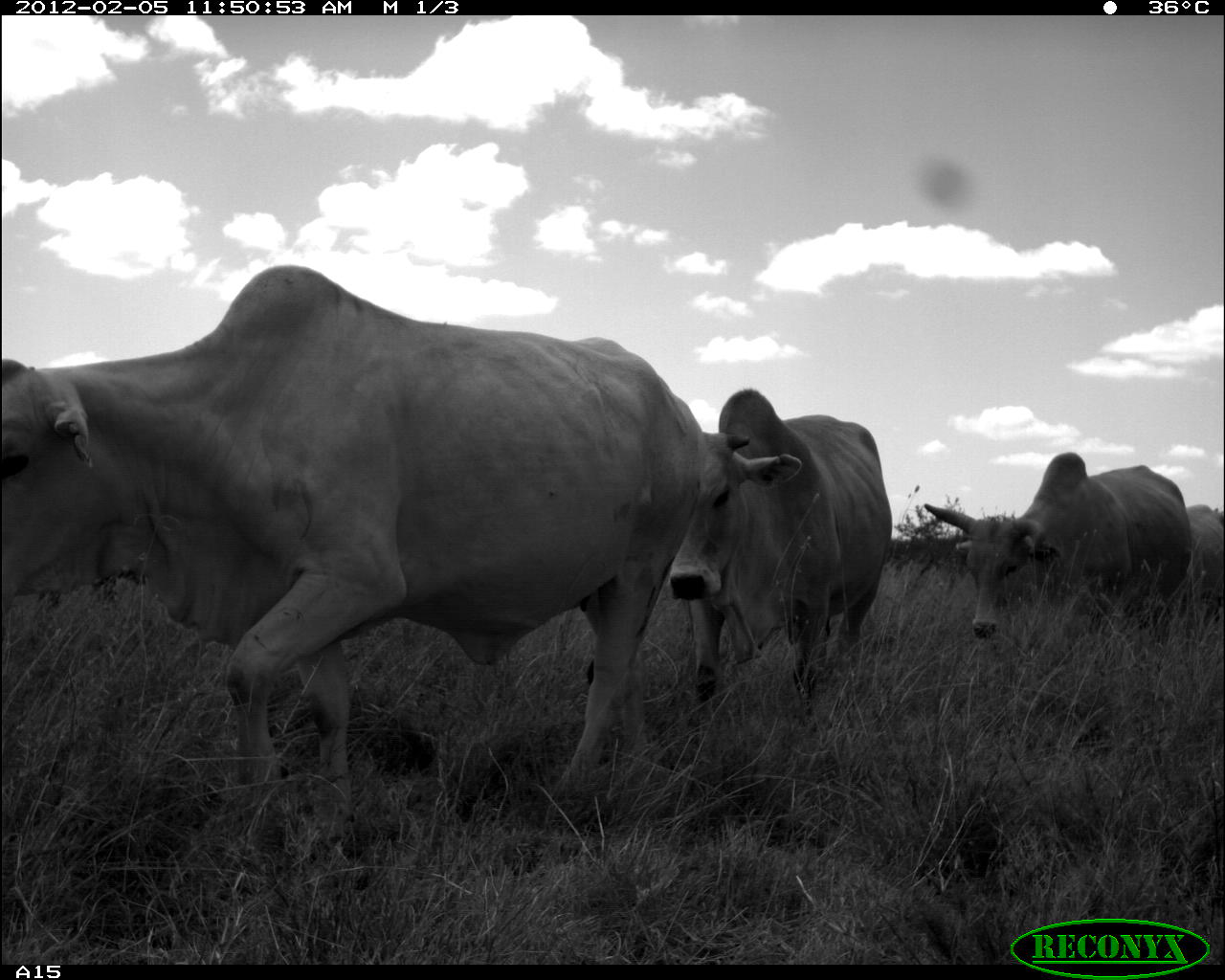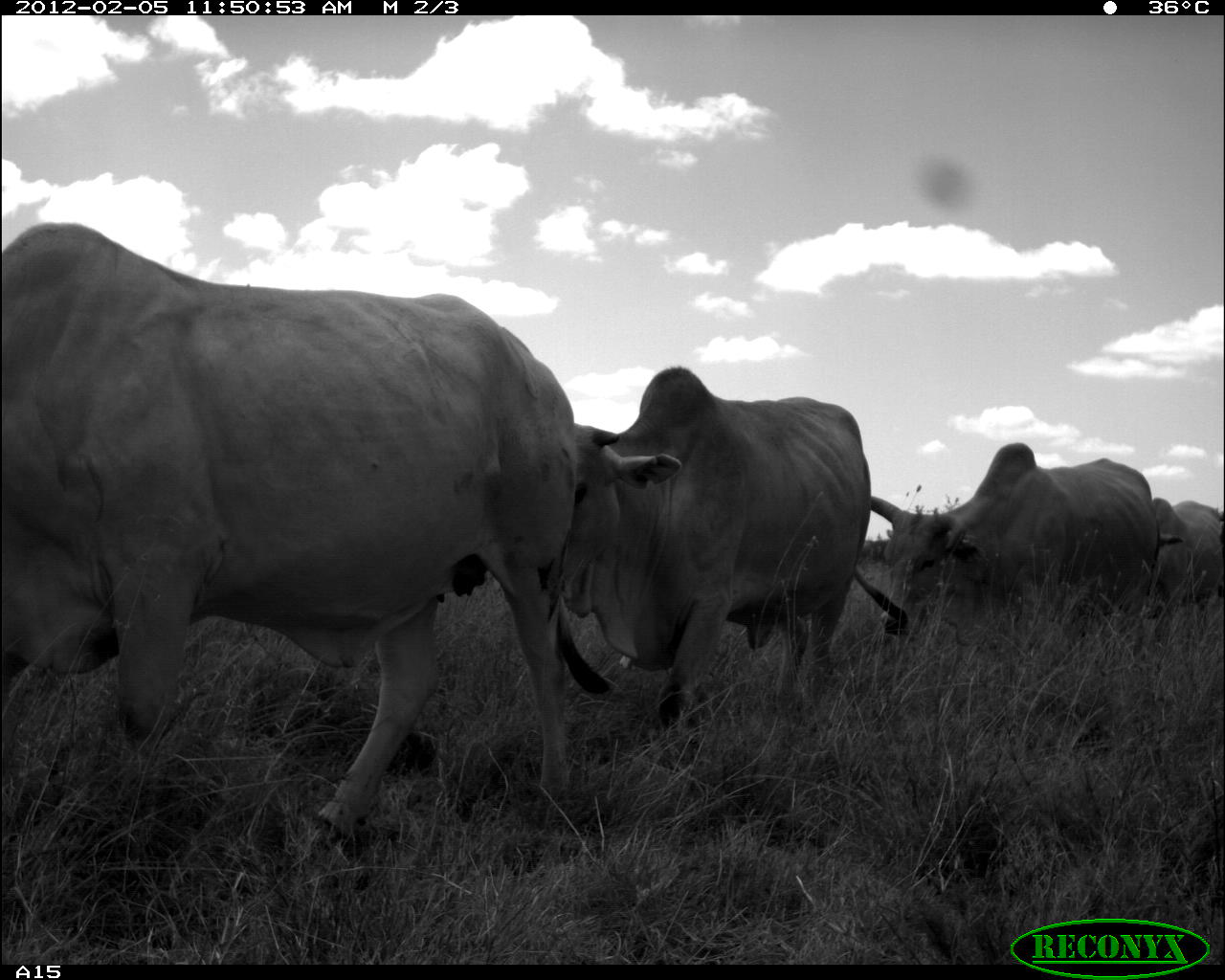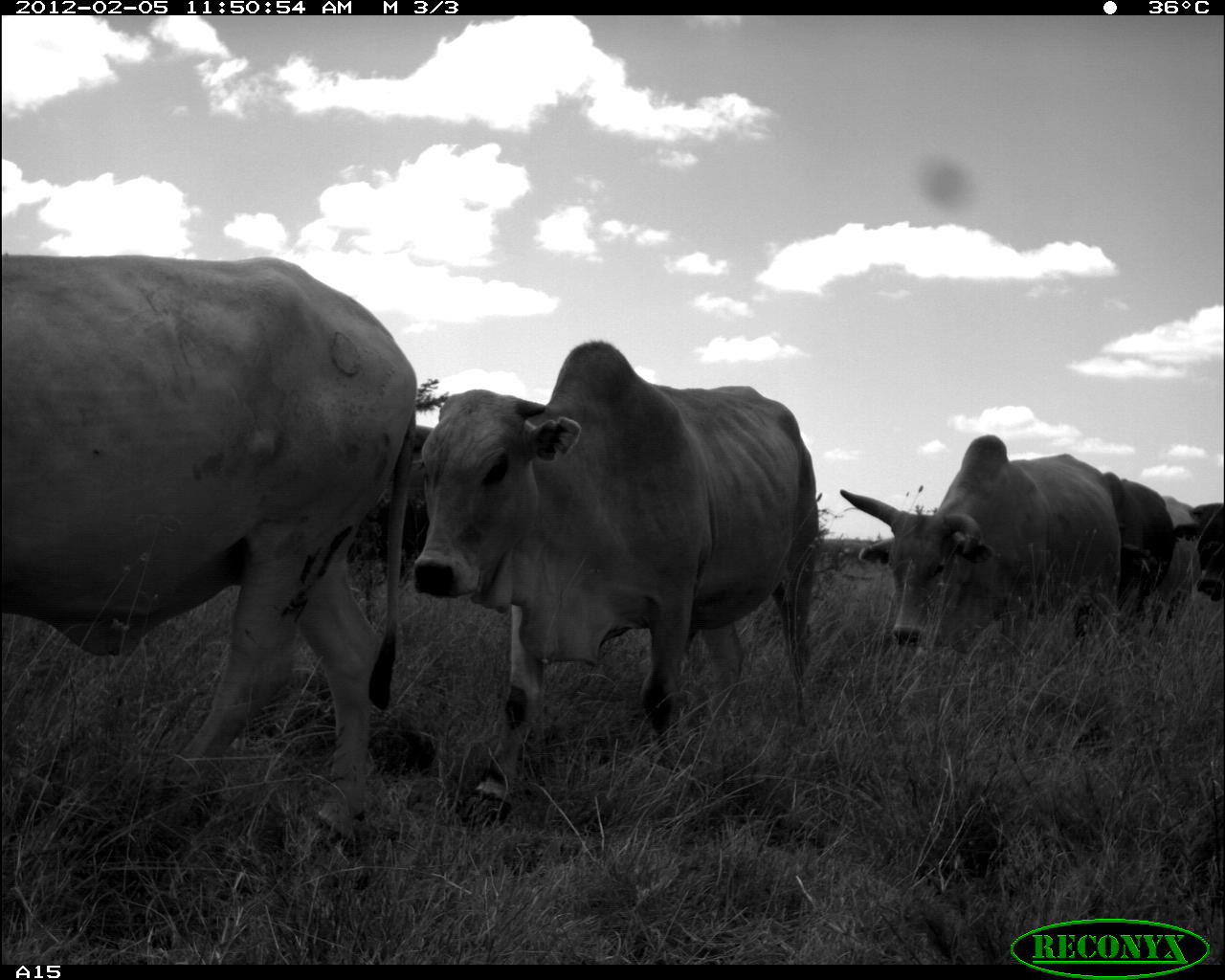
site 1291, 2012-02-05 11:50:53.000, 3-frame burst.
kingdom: Animalia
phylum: Chordata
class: Mammalia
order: Artiodactyla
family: Bovidae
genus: Bos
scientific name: Bos taurus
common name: domestic cattle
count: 4